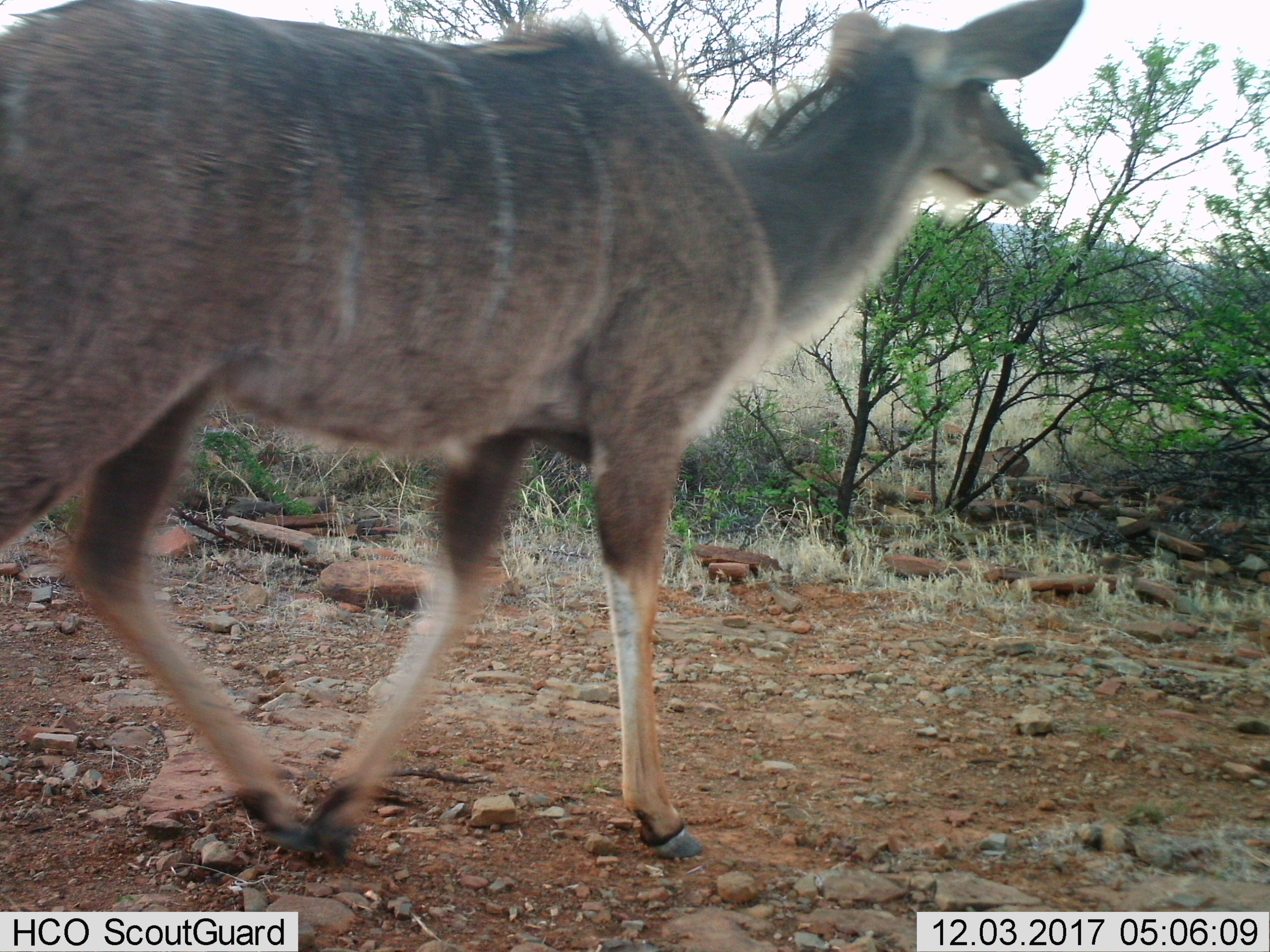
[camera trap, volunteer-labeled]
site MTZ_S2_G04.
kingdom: Animalia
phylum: Chordata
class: Mammalia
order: Artiodactyla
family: Bovidae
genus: Tragelaphus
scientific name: Tragelaphus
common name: kudu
Kudu (Tragelaphus), count 1. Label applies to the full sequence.